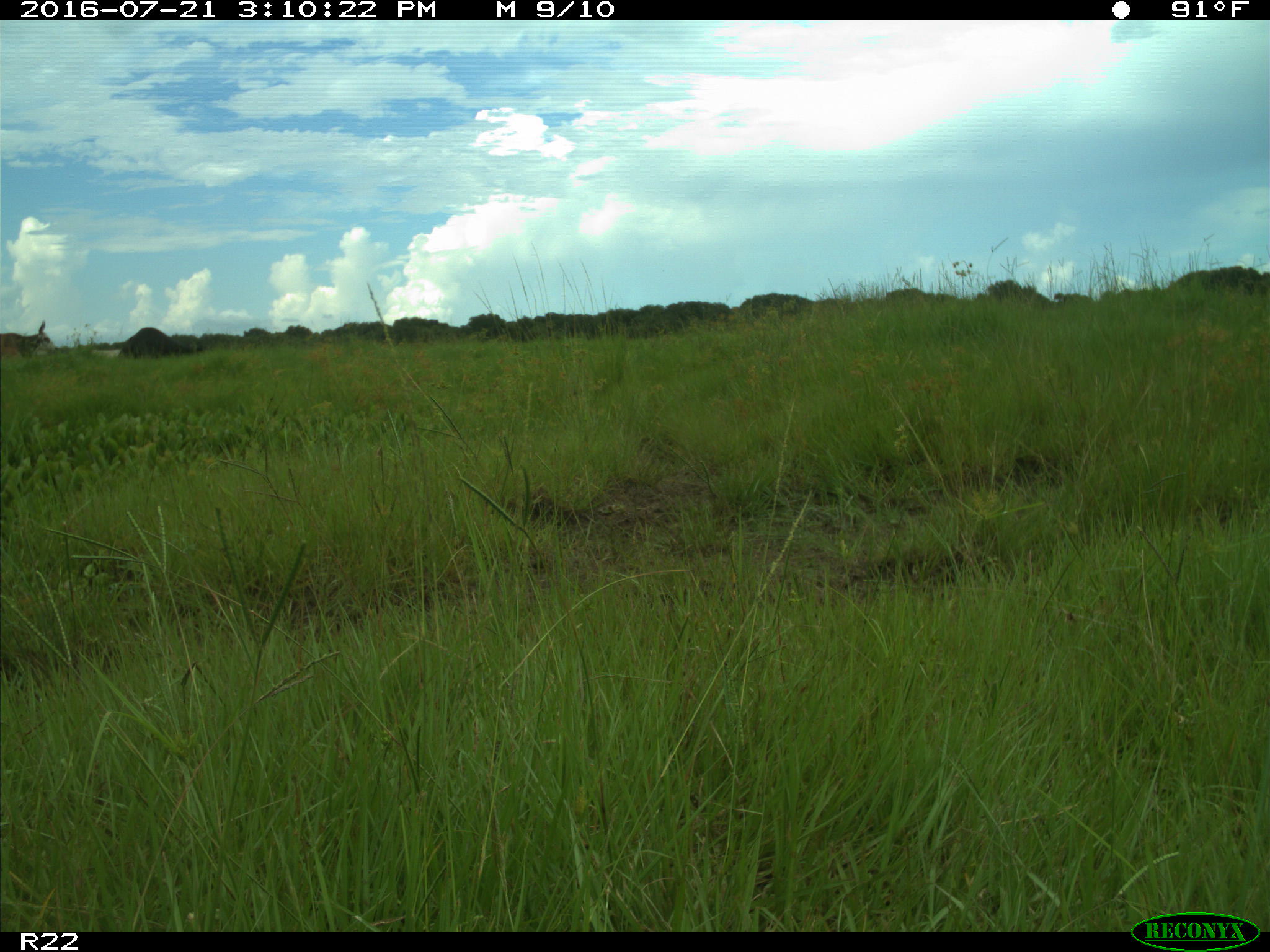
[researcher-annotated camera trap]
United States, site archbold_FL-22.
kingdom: Animalia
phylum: Chordata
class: Mammalia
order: Artiodactyla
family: Bovidae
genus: Bos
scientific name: Bos taurus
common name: domestic cow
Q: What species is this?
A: Bos taurus (domestic cow).